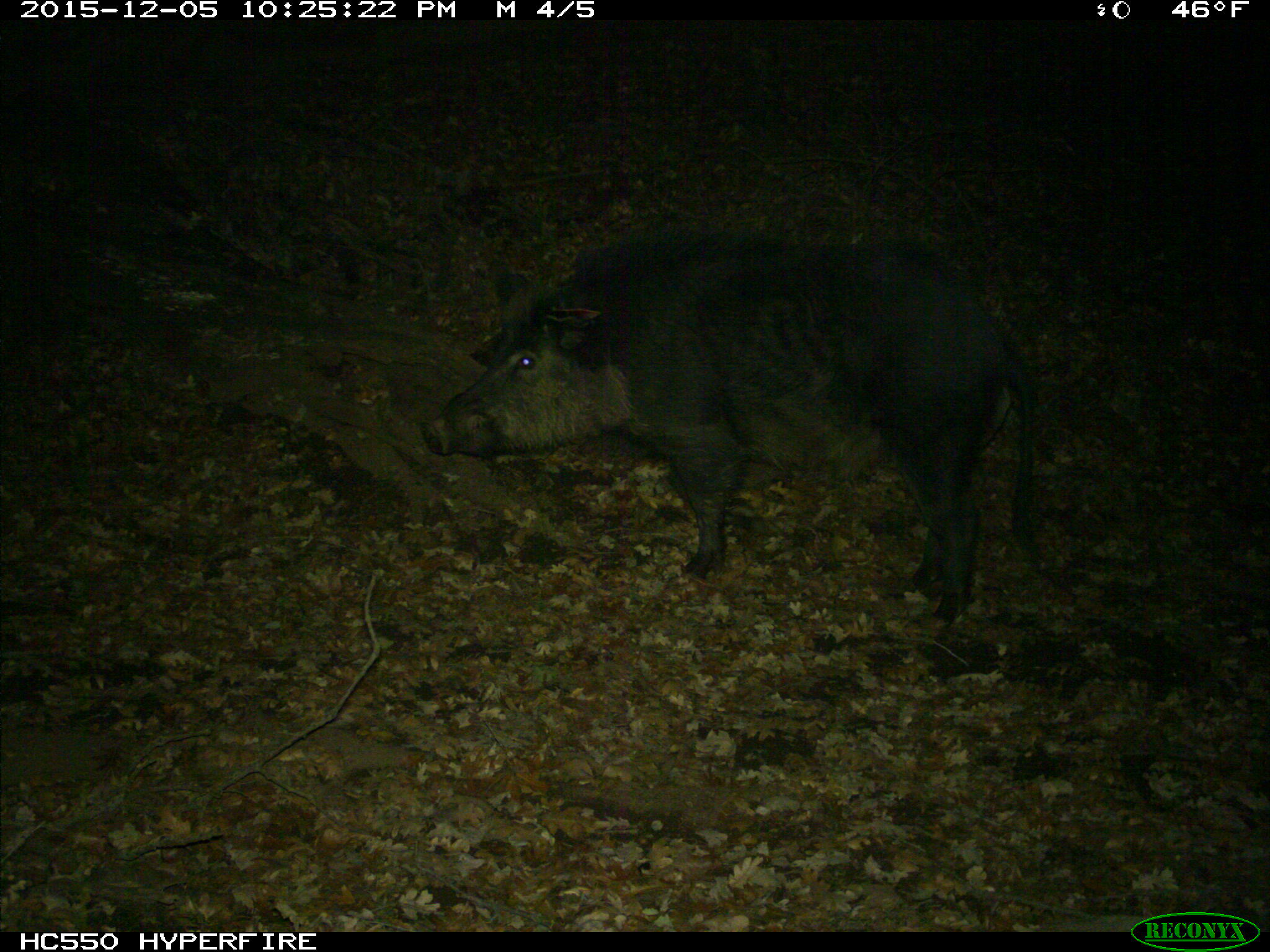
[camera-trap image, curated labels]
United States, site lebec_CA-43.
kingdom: Animalia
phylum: Chordata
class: Mammalia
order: Artiodactyla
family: Suidae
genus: Sus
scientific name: Sus scrofa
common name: wild boar